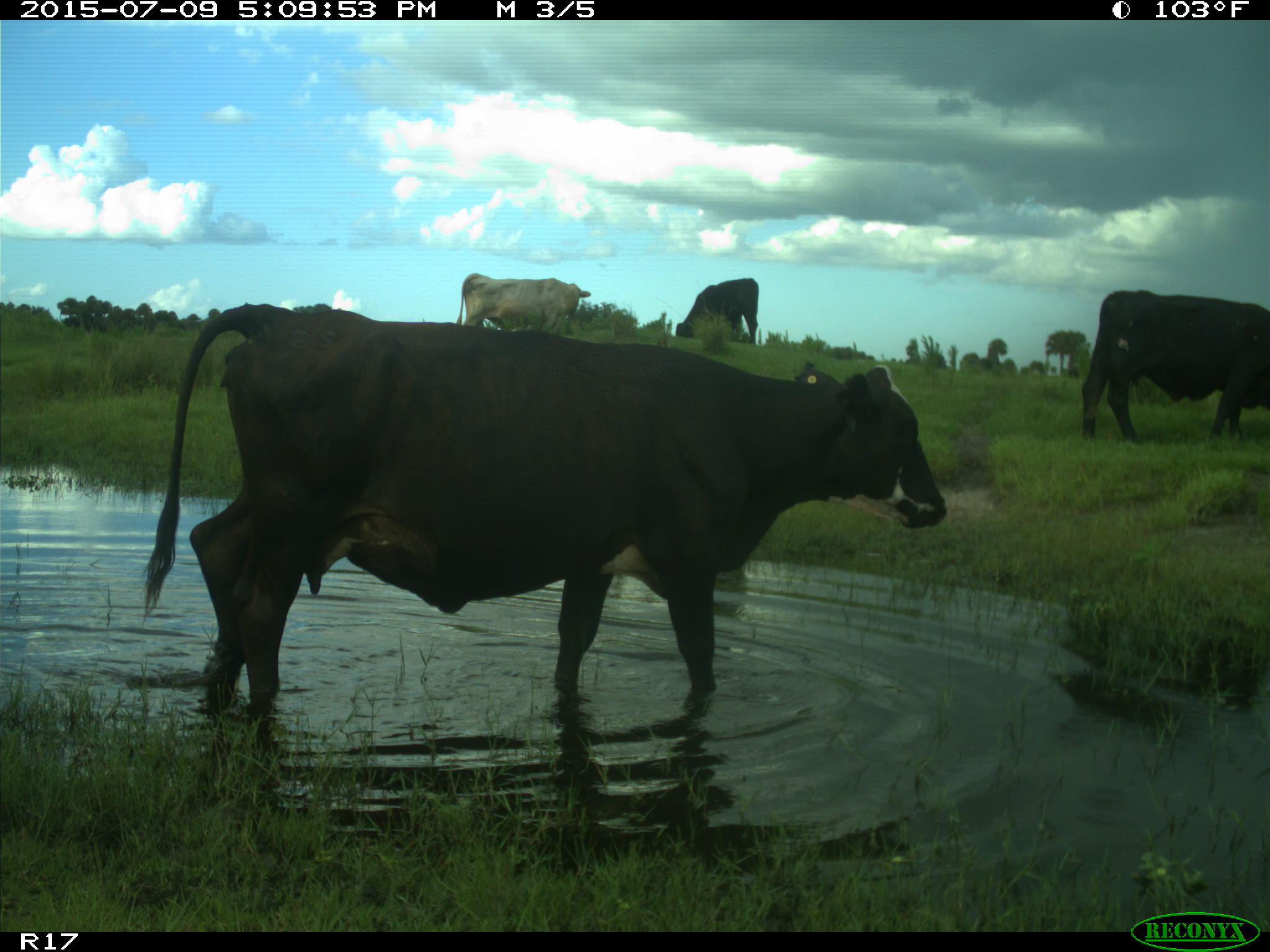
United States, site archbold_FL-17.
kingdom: Animalia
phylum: Chordata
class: Mammalia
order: Artiodactyla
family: Bovidae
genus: Bos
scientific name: Bos taurus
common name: domestic cow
Bos taurus (domestic cow).